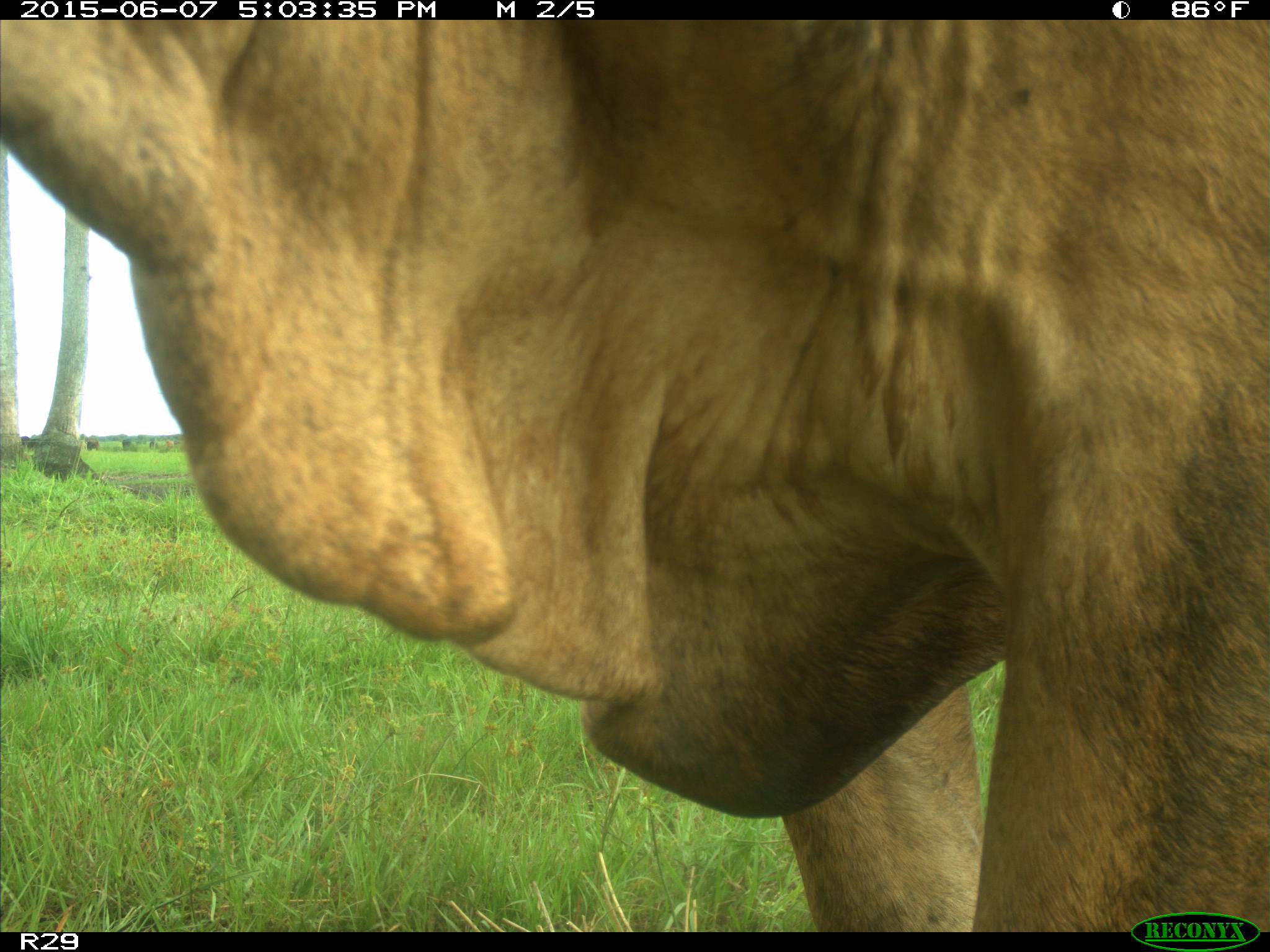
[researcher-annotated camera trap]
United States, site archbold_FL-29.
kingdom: Animalia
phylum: Chordata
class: Mammalia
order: Artiodactyla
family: Bovidae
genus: Bos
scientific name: Bos taurus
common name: domestic cow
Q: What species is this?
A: Bos taurus (domestic cow).